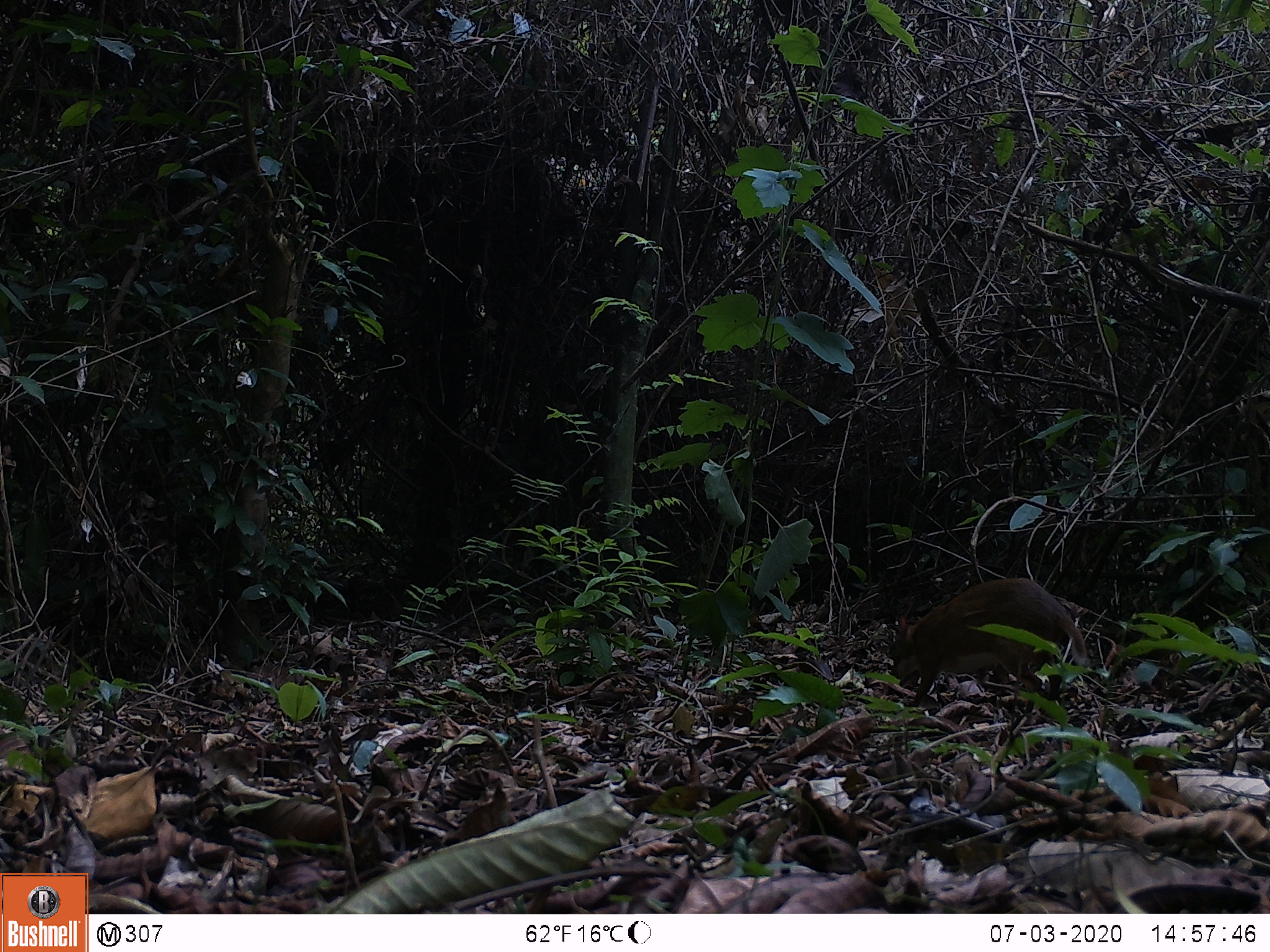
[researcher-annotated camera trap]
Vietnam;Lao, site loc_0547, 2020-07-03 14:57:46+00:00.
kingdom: Animalia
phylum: Chordata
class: Mammalia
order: Artiodactyla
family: Tragulidae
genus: Moschiola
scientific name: Moschiola meminna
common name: chevrotain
Chevrotain (Moschiola meminna). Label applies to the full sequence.